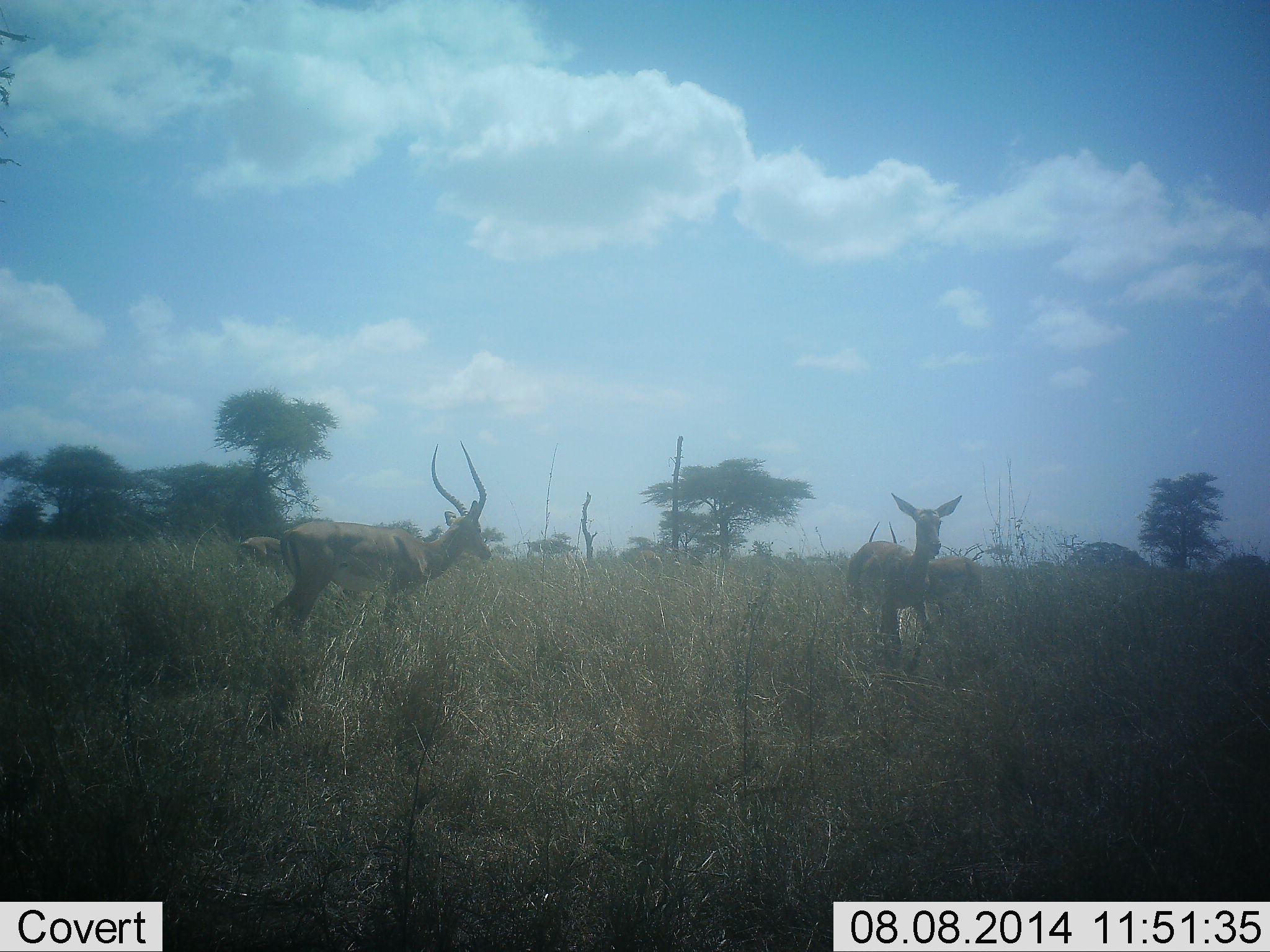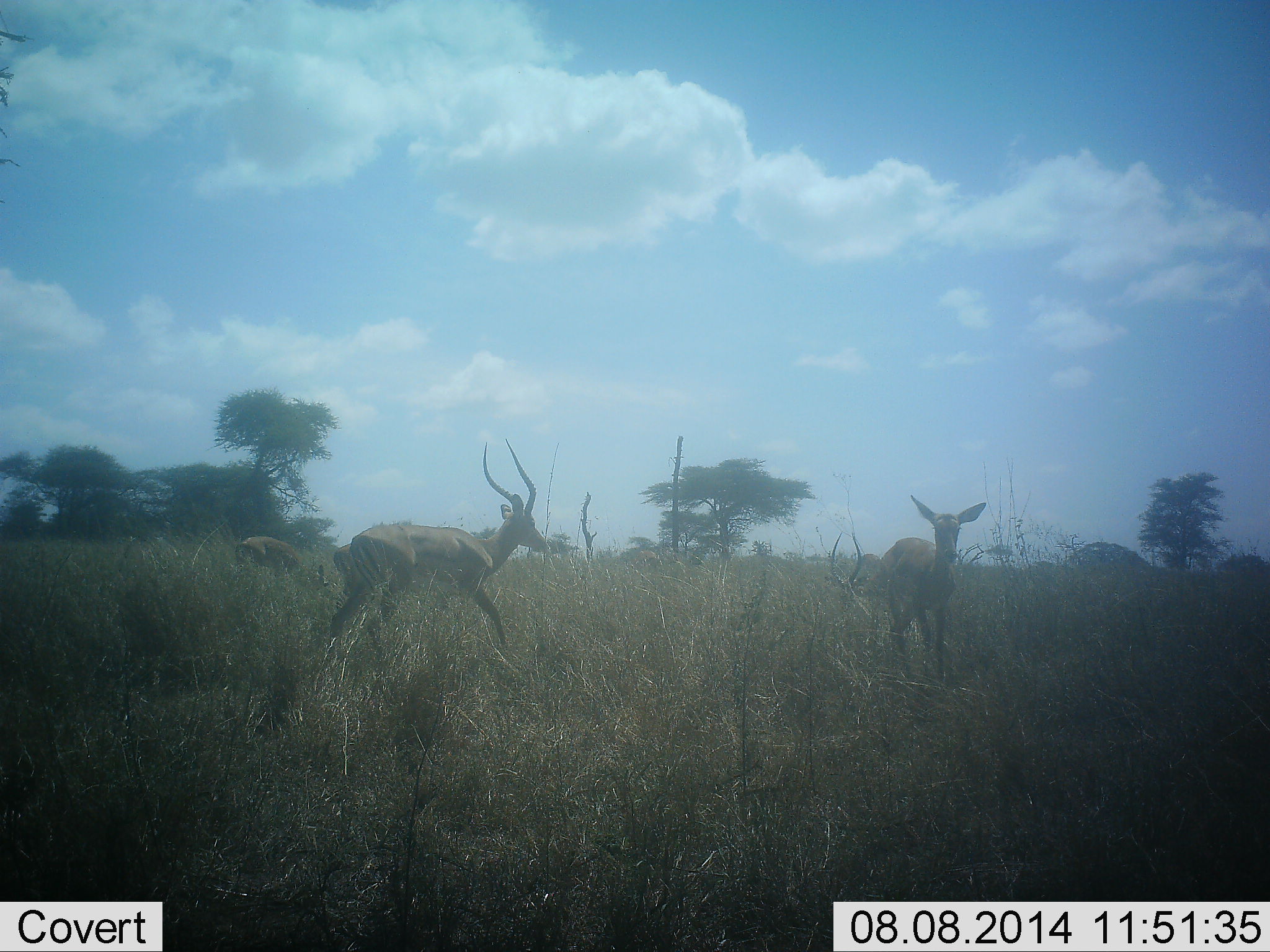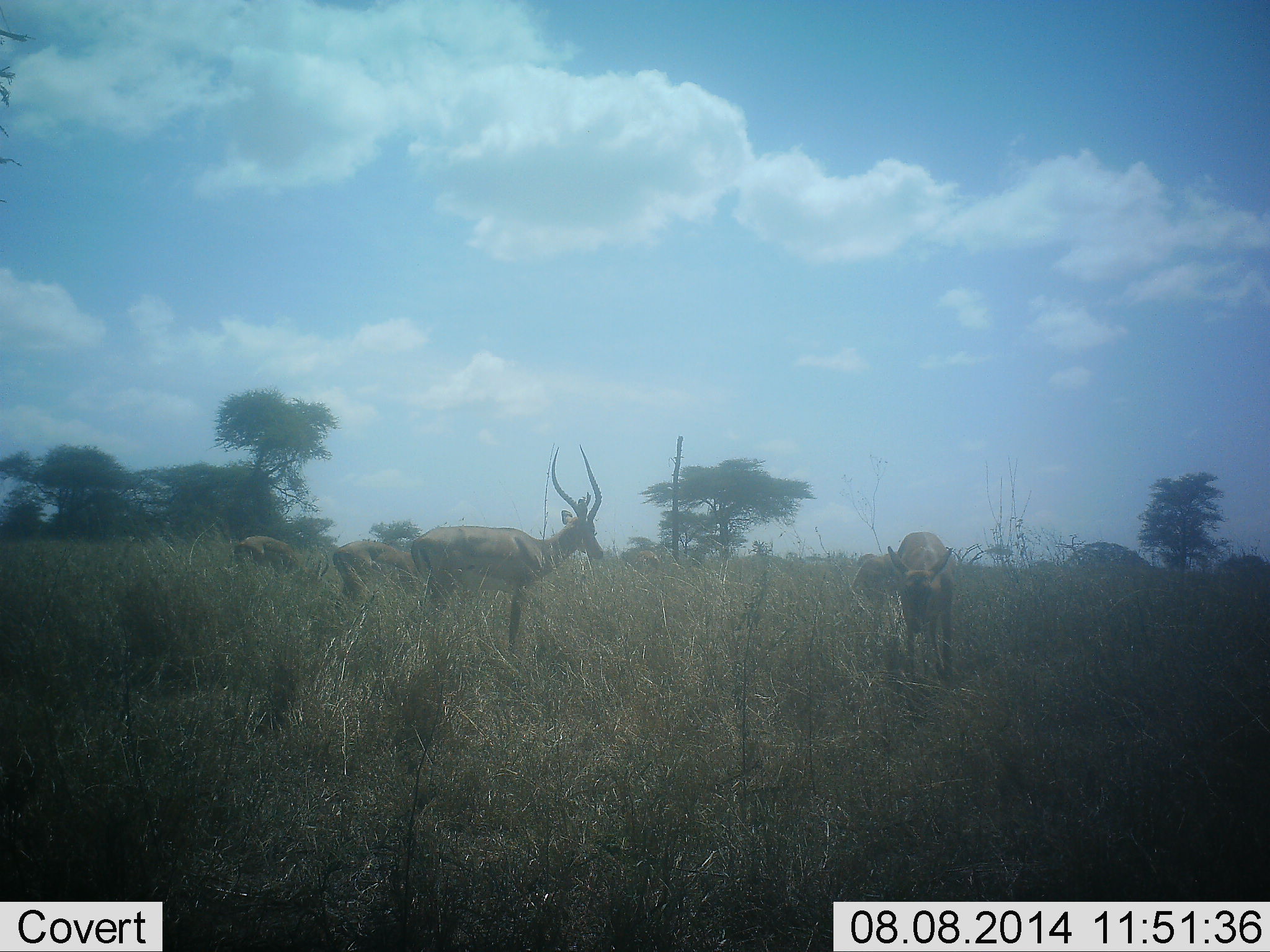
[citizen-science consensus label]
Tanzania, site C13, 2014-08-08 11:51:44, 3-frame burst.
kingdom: Animalia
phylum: Chordata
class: Mammalia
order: Artiodactyla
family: Bovidae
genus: Aepyceros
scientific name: Aepyceros melampus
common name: impala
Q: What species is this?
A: Impala (Aepyceros melampus).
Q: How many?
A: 4.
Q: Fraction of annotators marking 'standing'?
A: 60%.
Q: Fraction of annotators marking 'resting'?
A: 30%.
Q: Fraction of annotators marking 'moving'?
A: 70%.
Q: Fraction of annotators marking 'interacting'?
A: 0%.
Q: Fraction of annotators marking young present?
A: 0%.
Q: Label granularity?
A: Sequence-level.